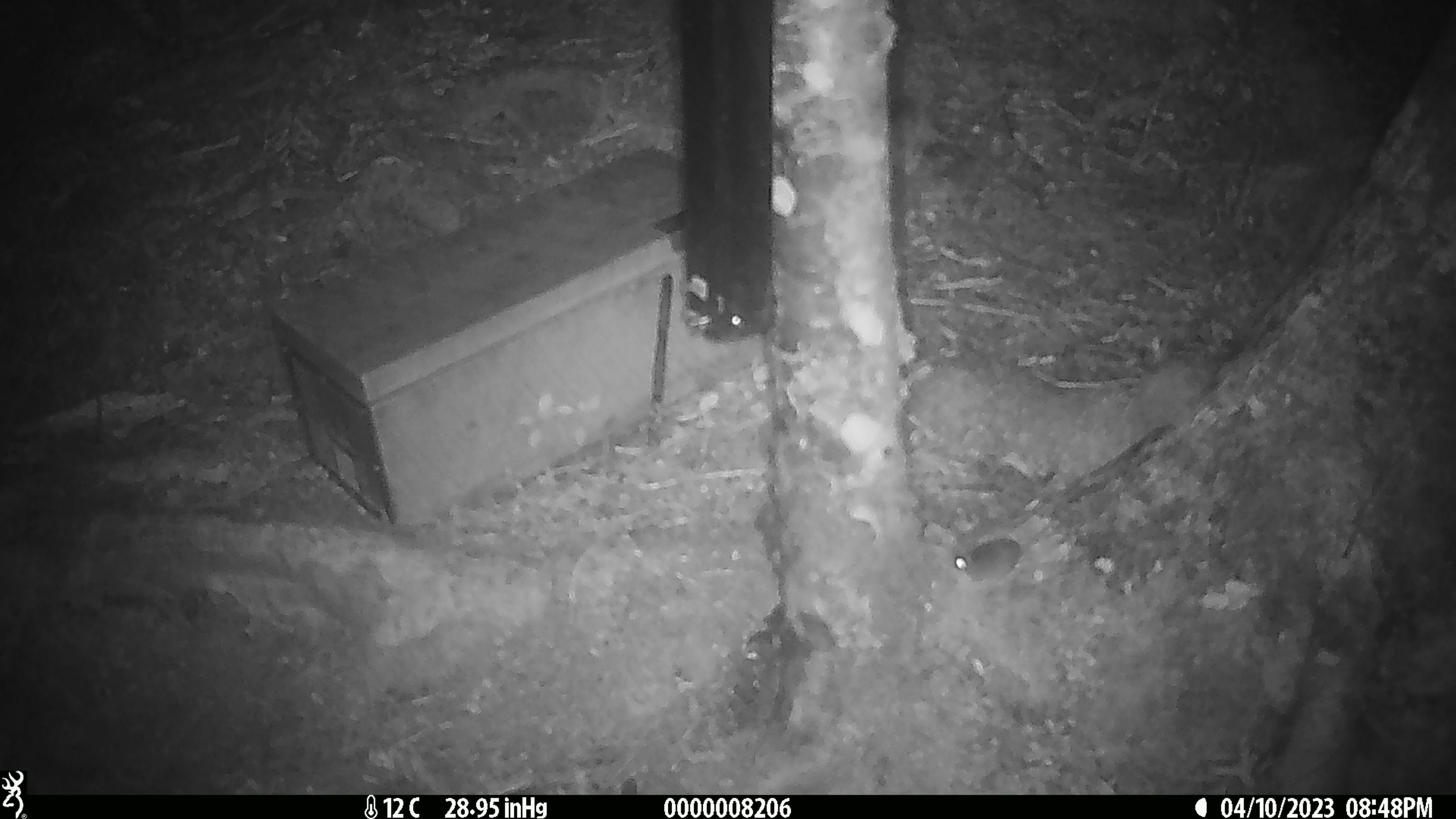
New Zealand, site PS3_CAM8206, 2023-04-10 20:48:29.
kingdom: Animalia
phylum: Chordata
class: Mammalia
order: Rodentia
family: Muridae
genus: Mus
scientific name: Mus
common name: mouse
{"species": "mouse (Mus)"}